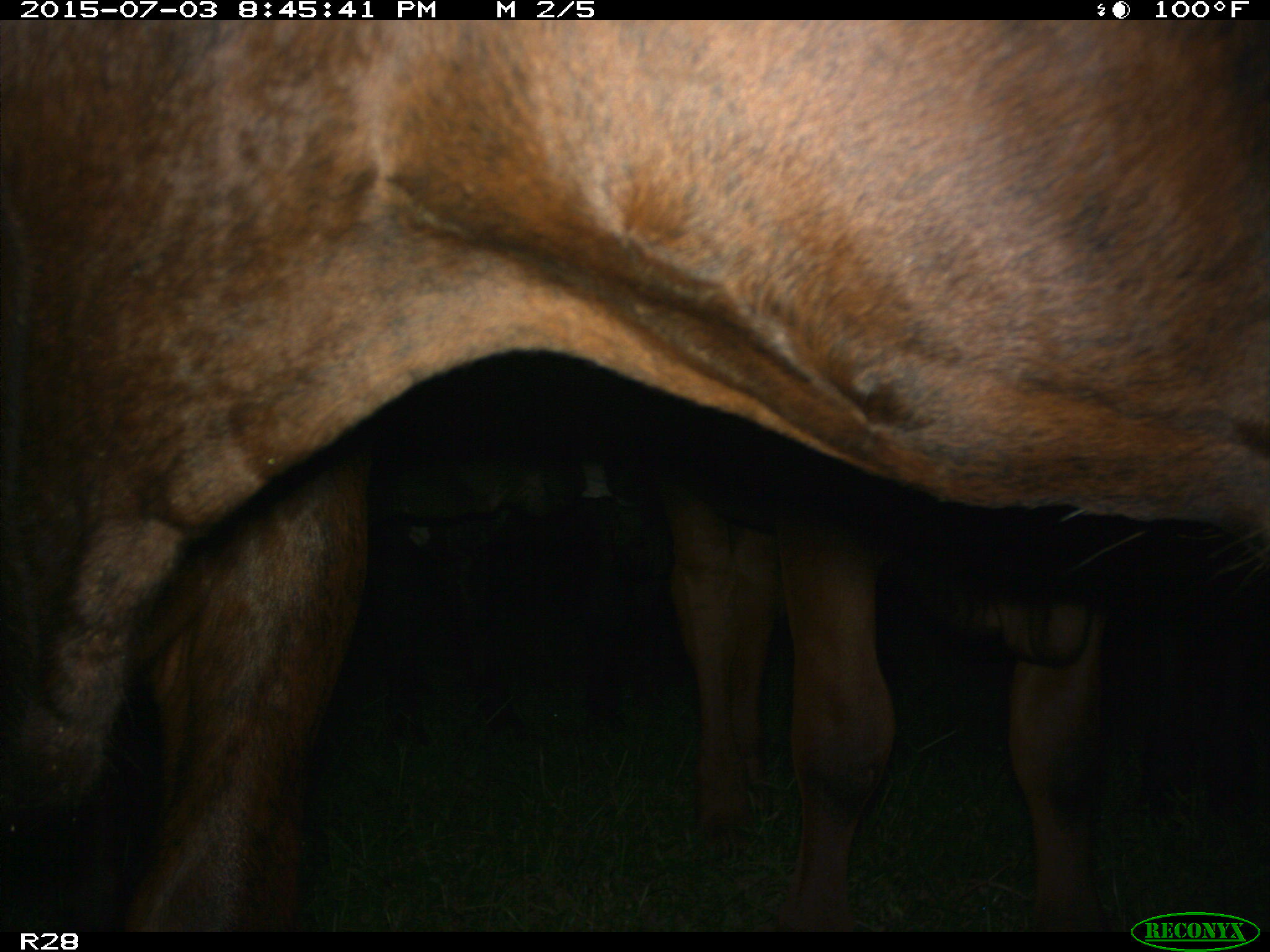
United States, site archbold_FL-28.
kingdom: Animalia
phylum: Chordata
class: Mammalia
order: Artiodactyla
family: Bovidae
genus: Bos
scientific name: Bos taurus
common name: domestic cow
Bos taurus (domestic cow).